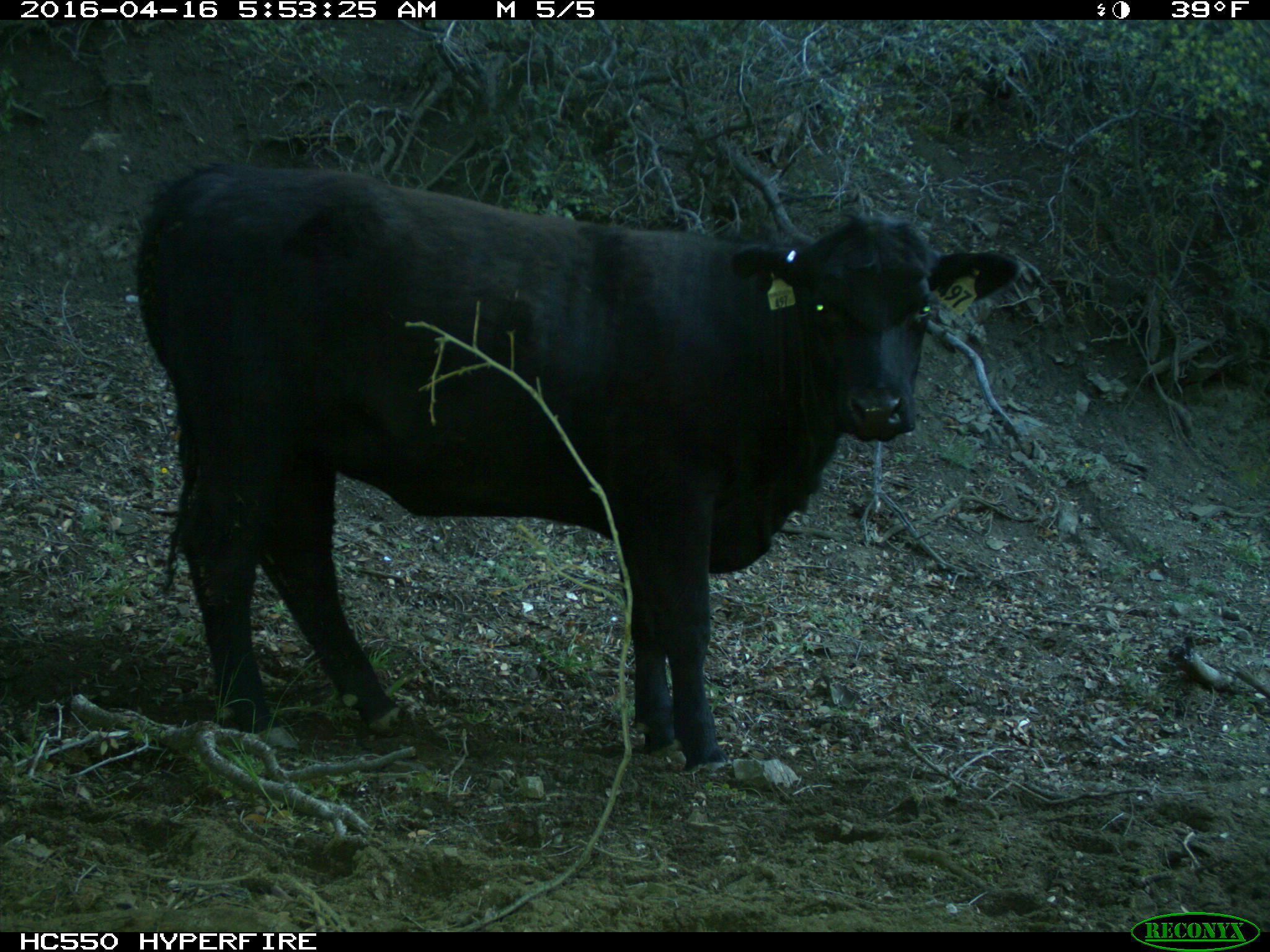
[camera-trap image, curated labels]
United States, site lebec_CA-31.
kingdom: Animalia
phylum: Chordata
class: Mammalia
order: Artiodactyla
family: Bovidae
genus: Bos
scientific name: Bos taurus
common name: domestic cow